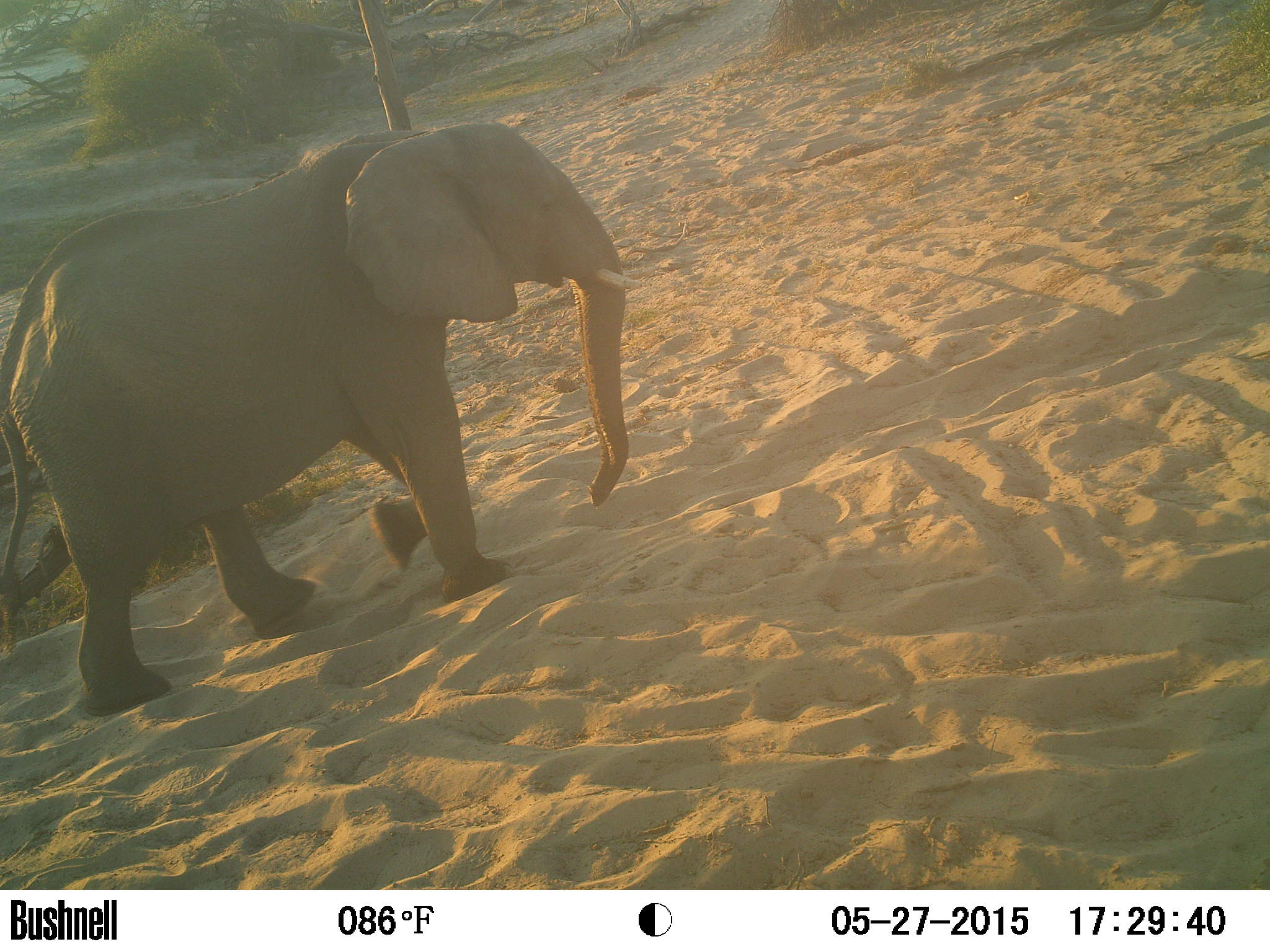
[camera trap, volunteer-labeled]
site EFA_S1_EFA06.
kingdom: Animalia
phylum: Chordata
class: Mammalia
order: Proboscidea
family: Elephantidae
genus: Loxodonta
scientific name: Loxodonta africana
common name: african bush elephant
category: elephant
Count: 1.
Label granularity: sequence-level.